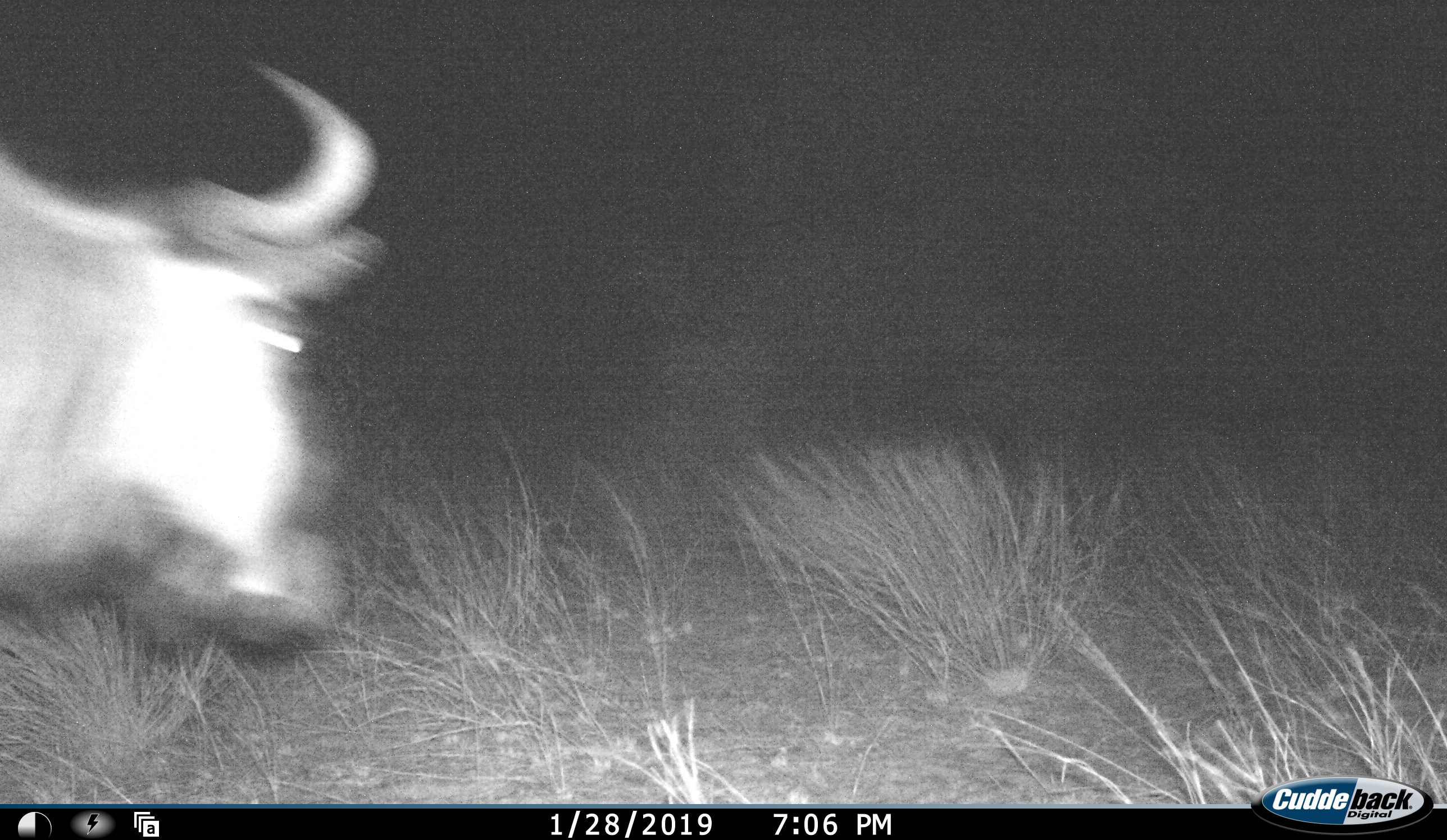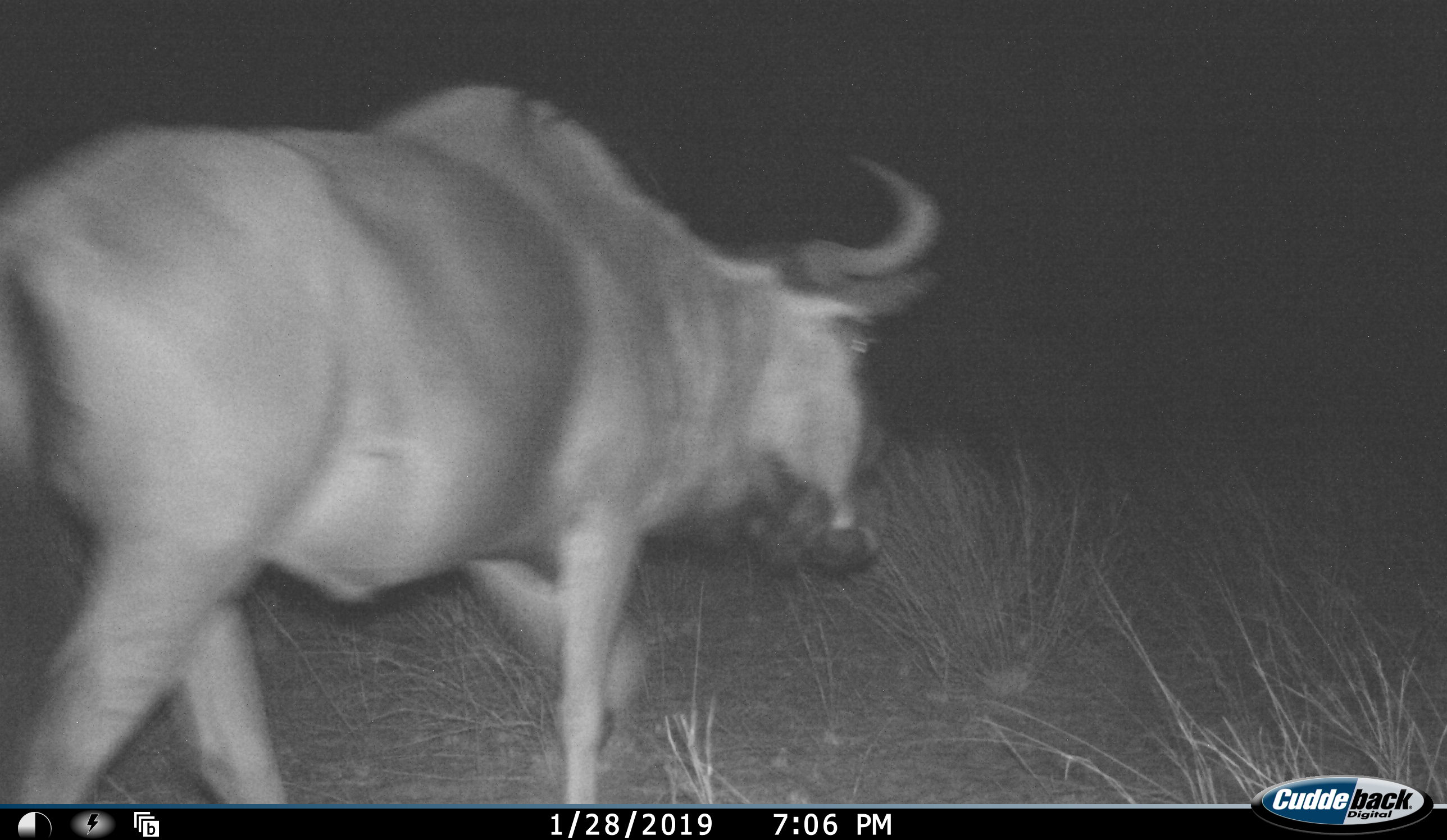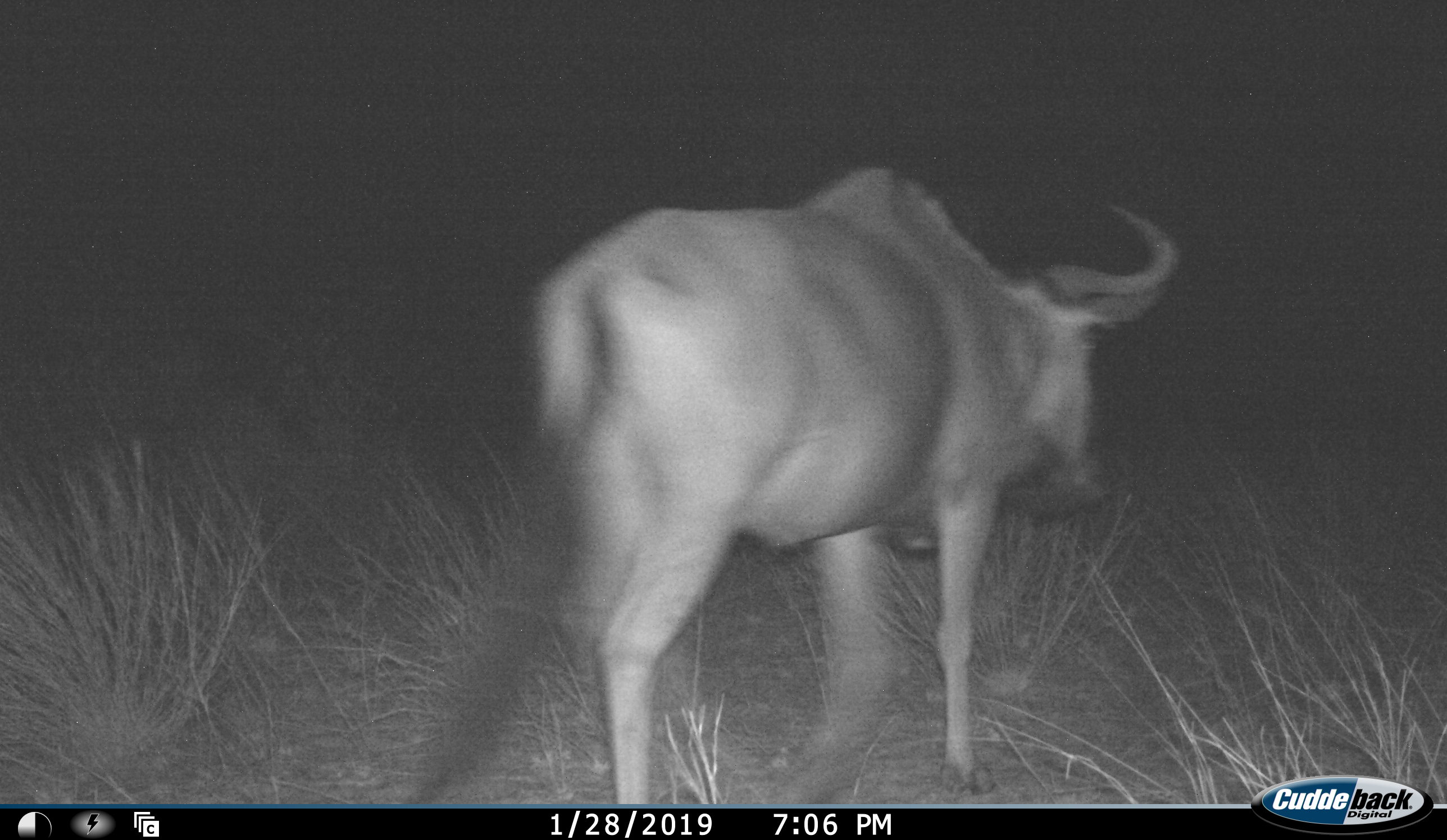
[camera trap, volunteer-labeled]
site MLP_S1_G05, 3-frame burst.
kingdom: Animalia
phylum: Chordata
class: Mammalia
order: Artiodactyla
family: Bovidae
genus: Connochaetes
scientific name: Connochaetes taurinus taurinus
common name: blue wildebeest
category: wildebeestblue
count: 1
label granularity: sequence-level